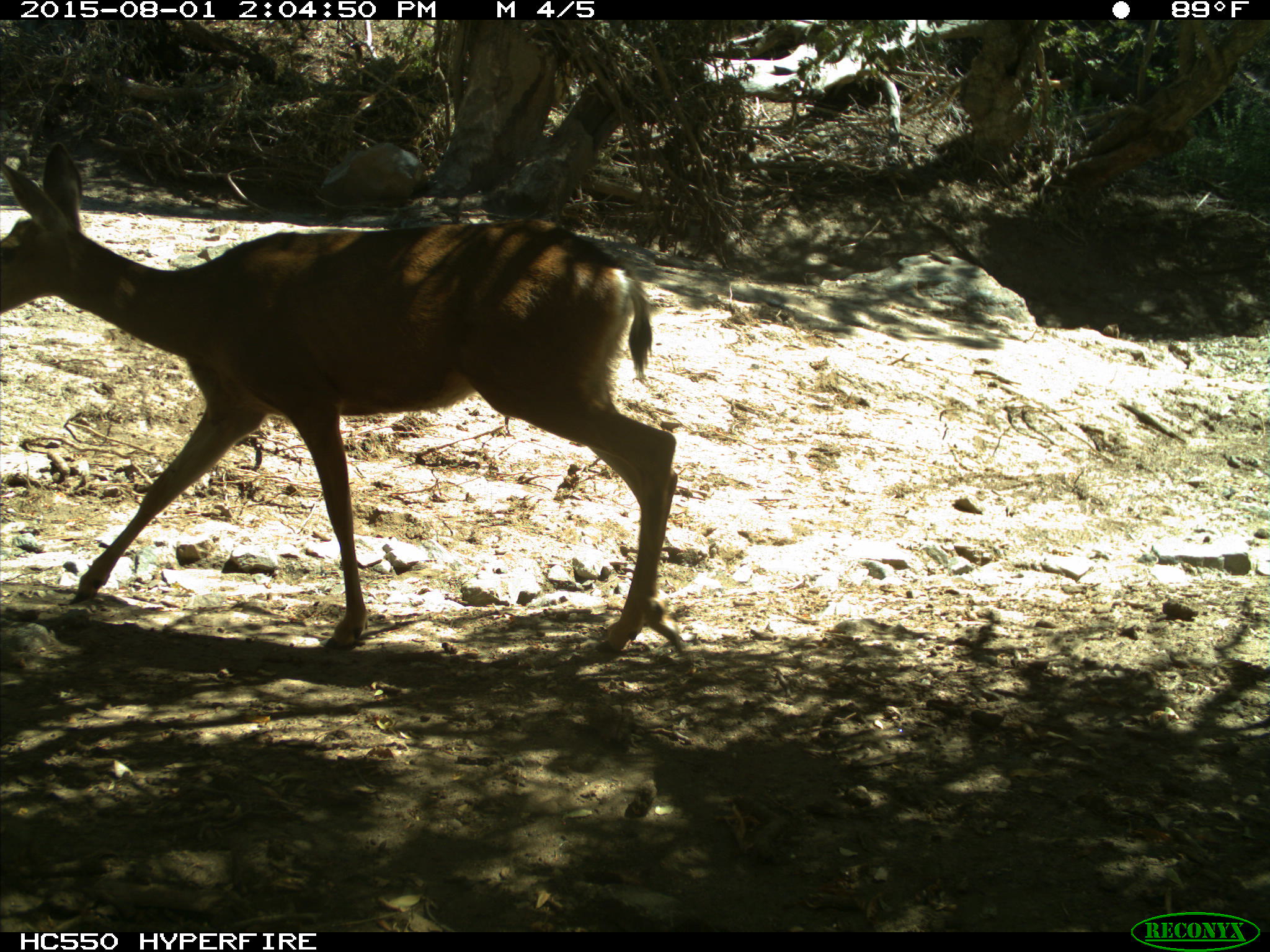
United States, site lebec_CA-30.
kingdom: Animalia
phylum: Chordata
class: Mammalia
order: Artiodactyla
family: Cervidae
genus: Odocoileus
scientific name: Odocoileus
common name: deer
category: unidentified deer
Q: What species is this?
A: Unidentified deer (deer) (Odocoileus).